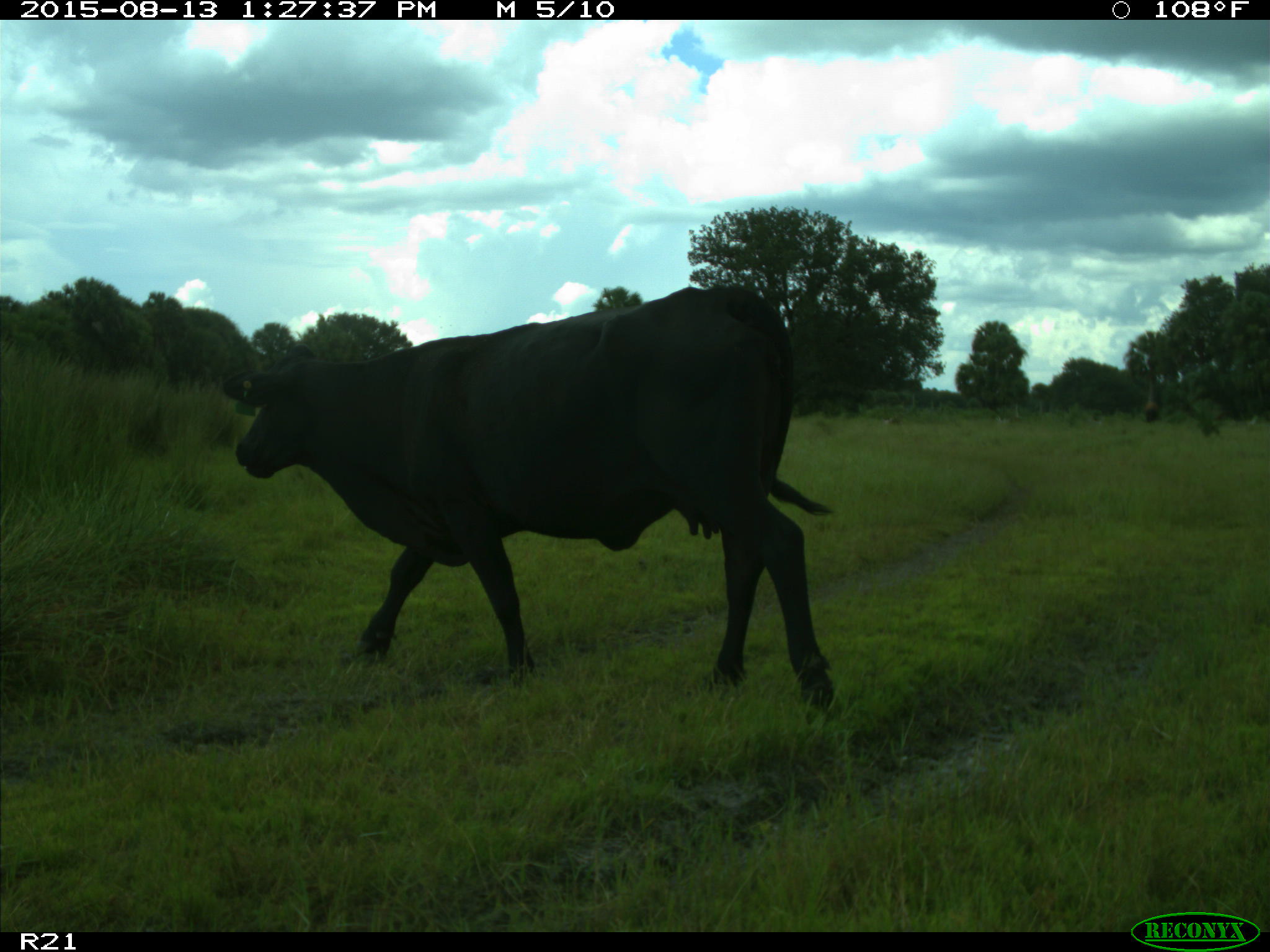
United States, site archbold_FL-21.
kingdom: Animalia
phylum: Chordata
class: Mammalia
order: Artiodactyla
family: Bovidae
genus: Bos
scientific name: Bos taurus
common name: domestic cow